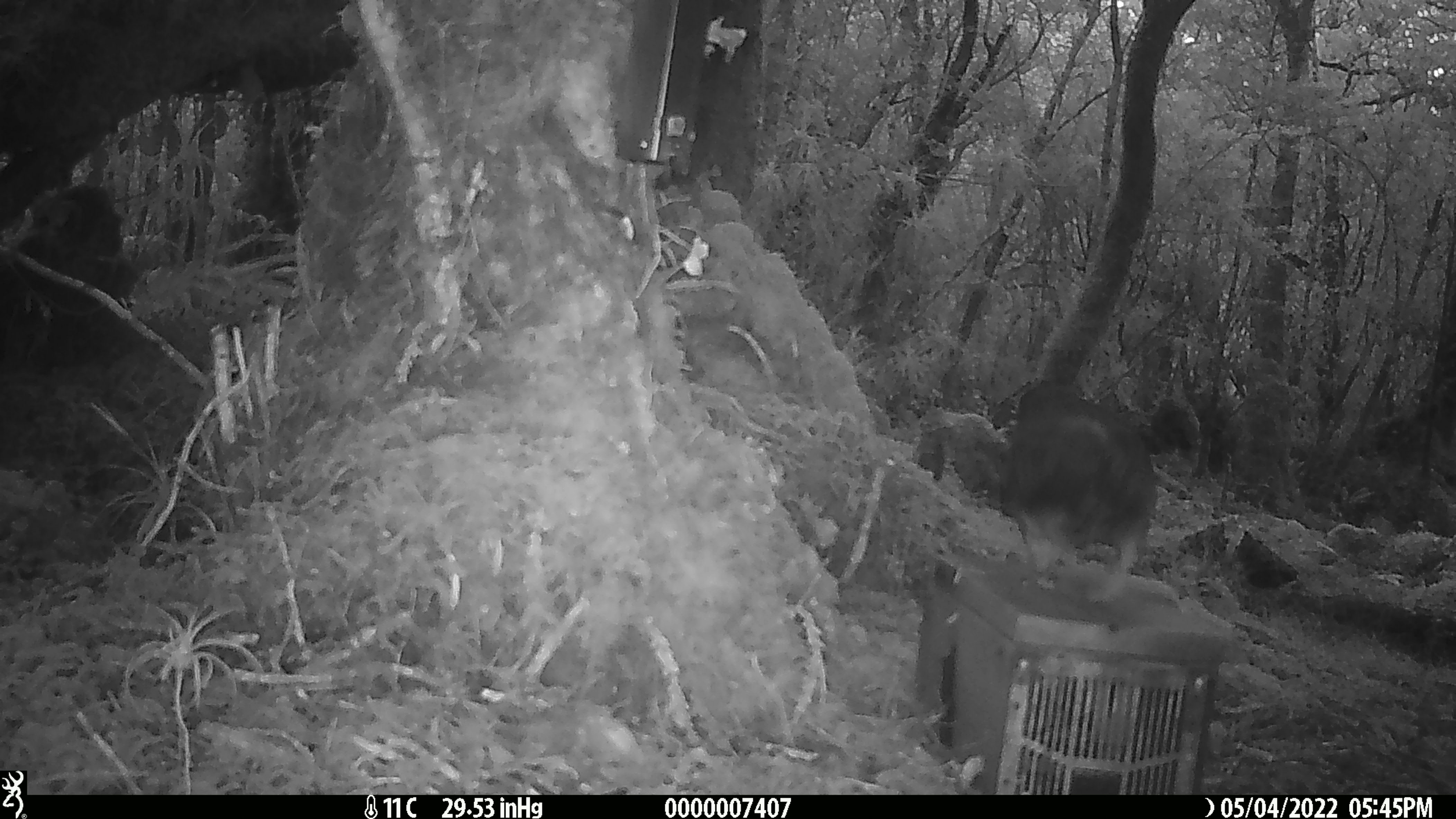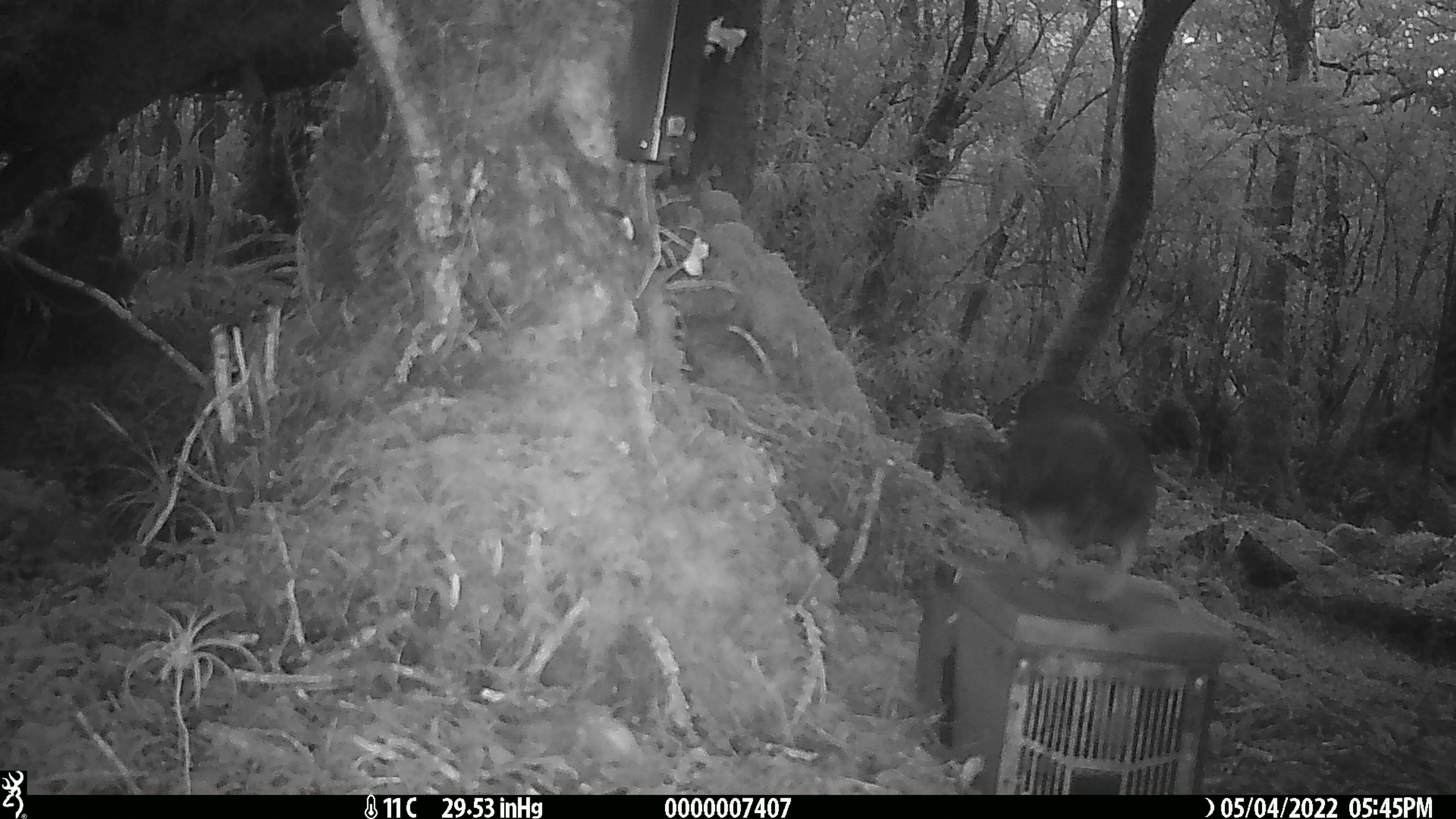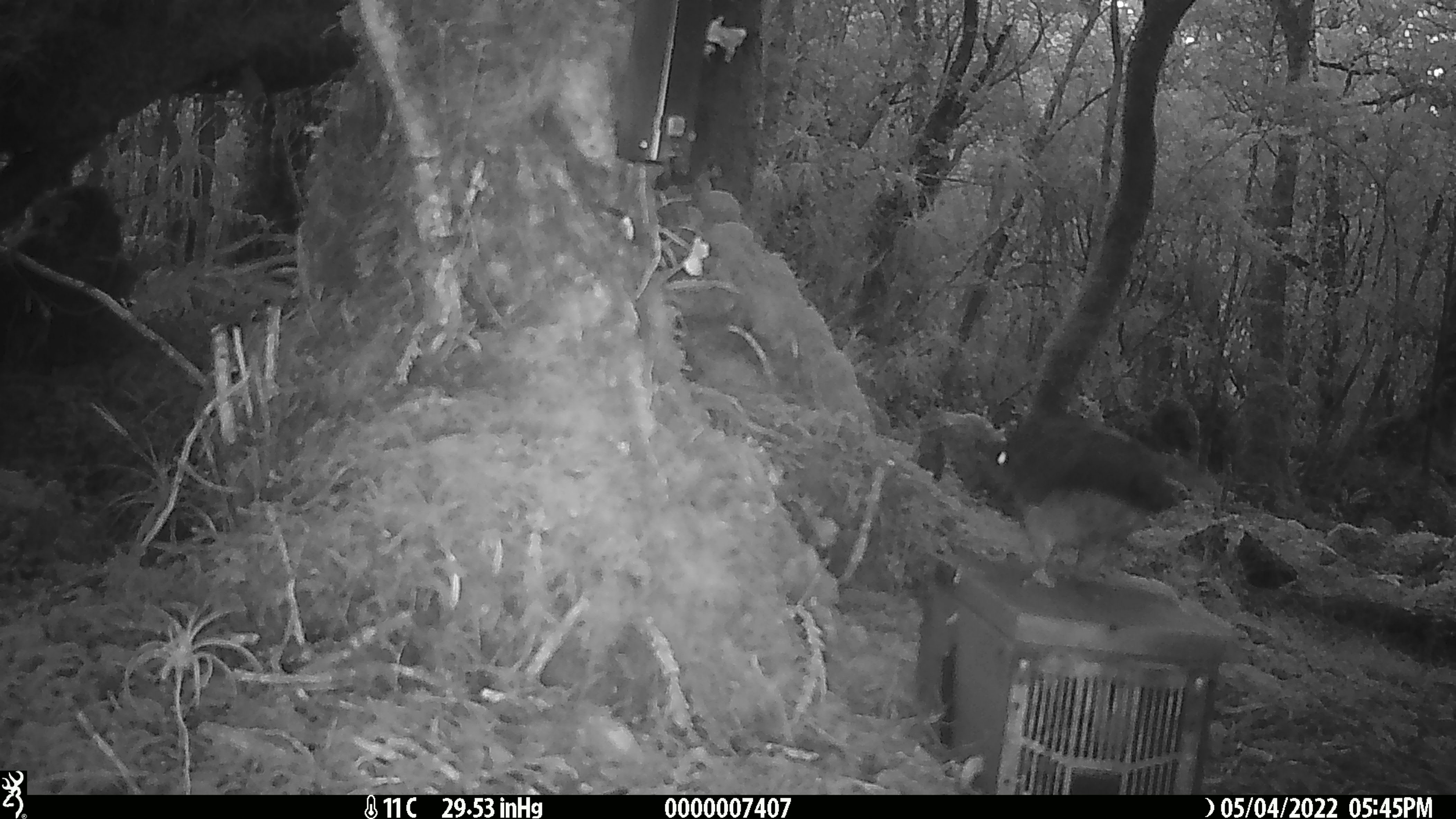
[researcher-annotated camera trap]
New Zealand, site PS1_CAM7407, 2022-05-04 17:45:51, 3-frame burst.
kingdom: Animalia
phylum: Chordata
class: Aves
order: Psittaciformes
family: Strigopidae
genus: Nestor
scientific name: Nestor notabilis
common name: kea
Kea (Nestor notabilis).